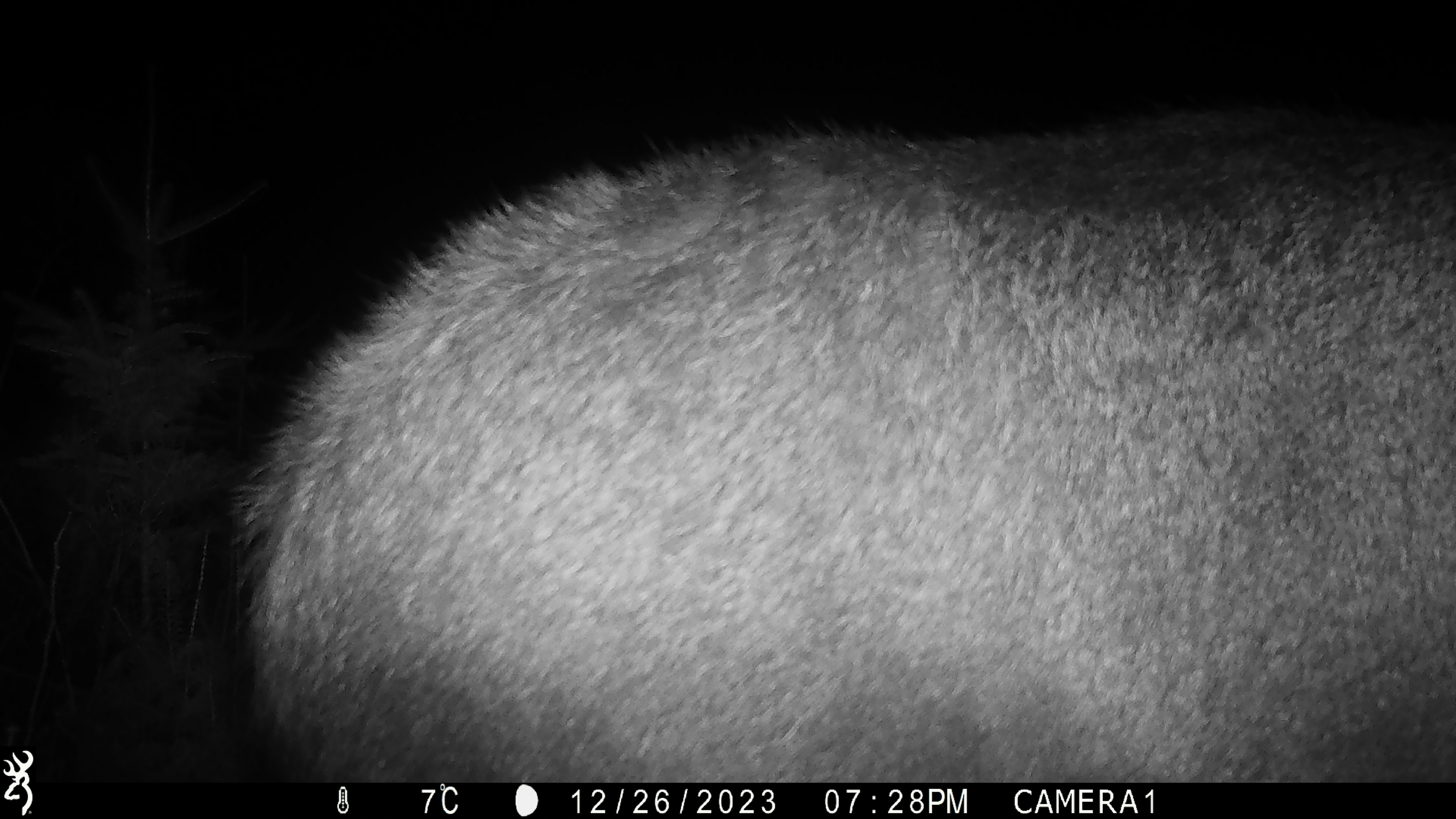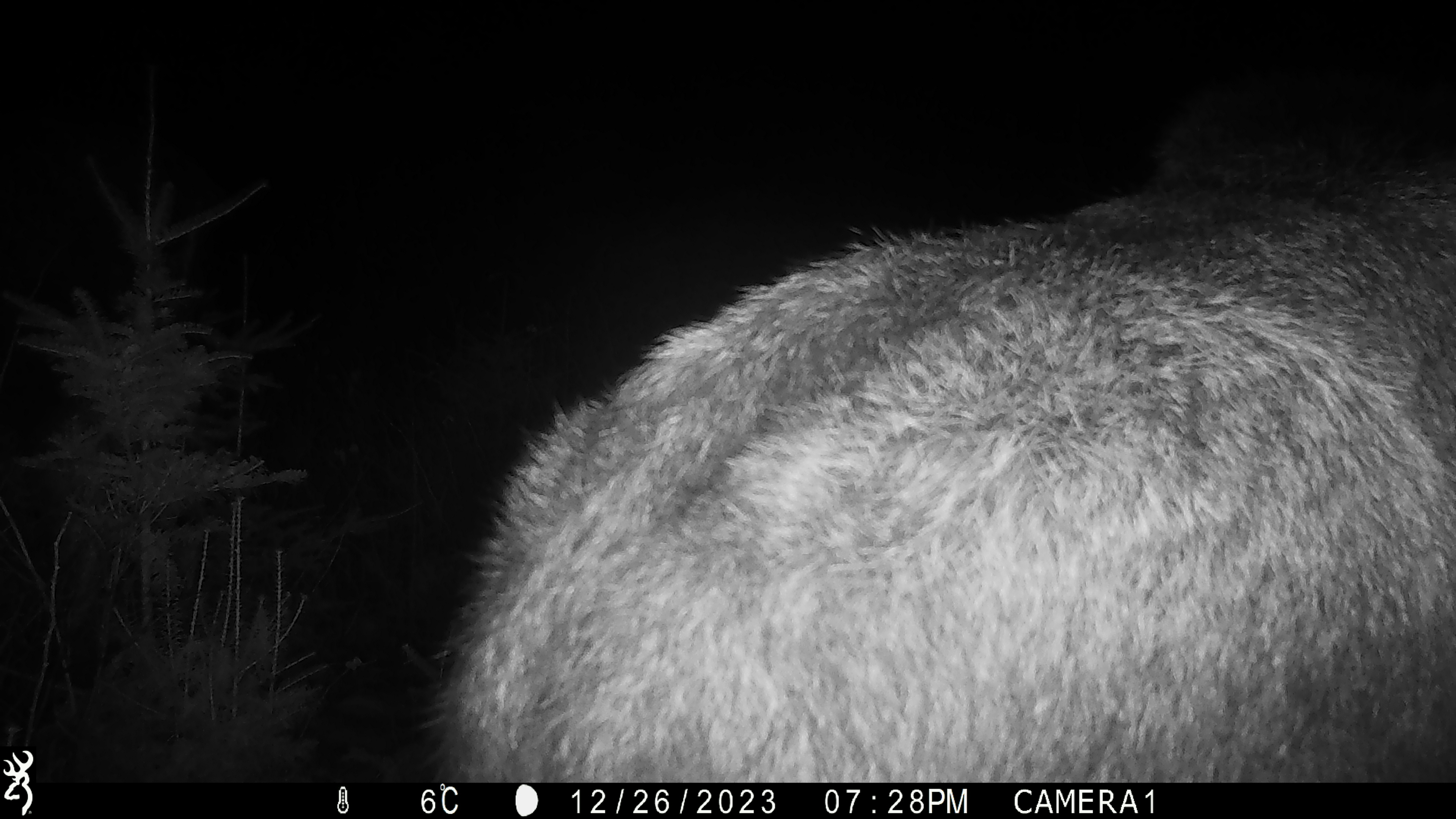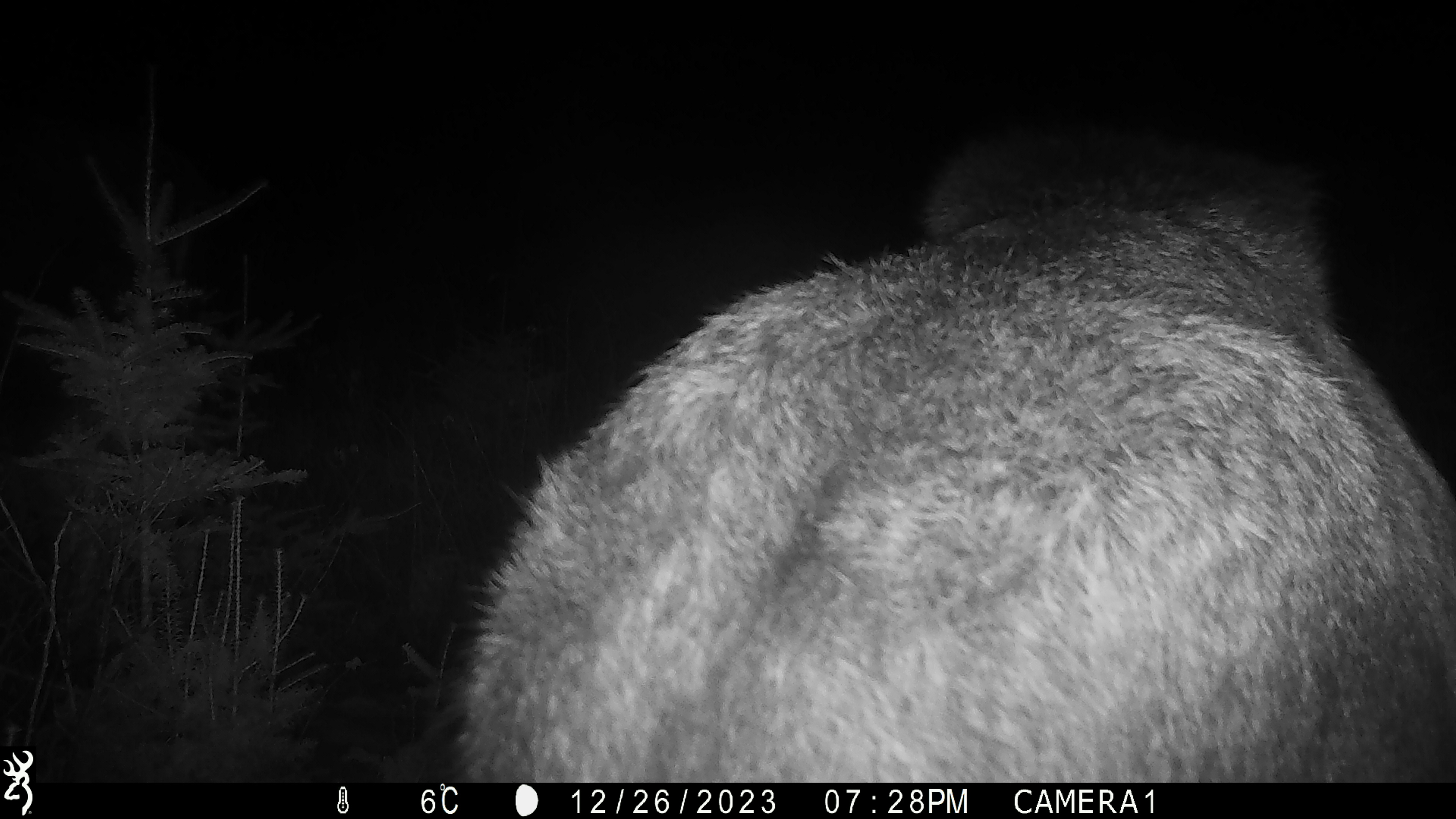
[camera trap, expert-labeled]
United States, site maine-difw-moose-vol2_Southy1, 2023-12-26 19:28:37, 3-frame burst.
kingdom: Animalia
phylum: Chordata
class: Mammalia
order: Artiodactyla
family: Cervidae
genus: Alces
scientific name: Alces alces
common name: moose